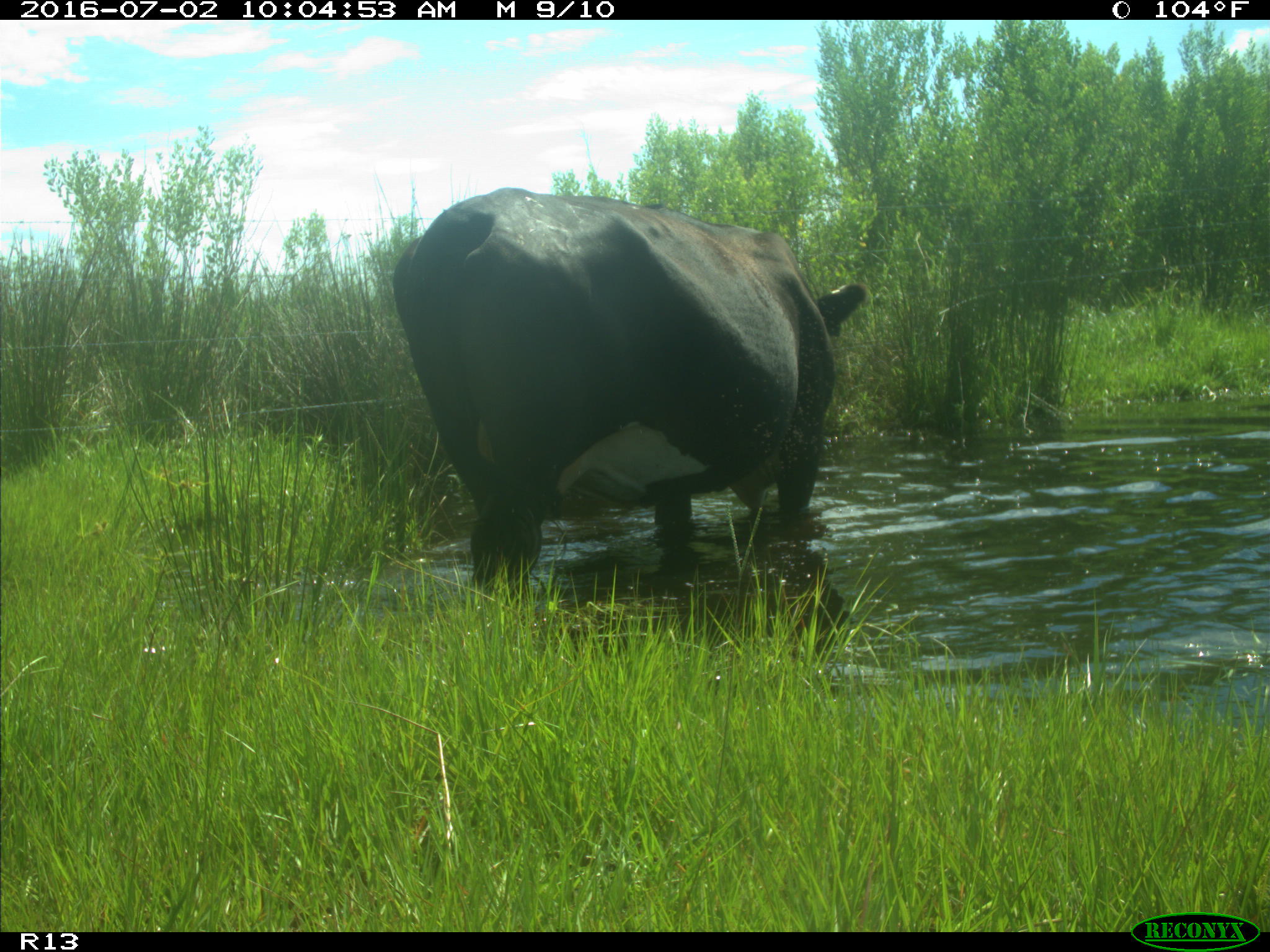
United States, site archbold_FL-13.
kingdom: Animalia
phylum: Chordata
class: Mammalia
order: Artiodactyla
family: Bovidae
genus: Bos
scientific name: Bos taurus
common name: domestic cow